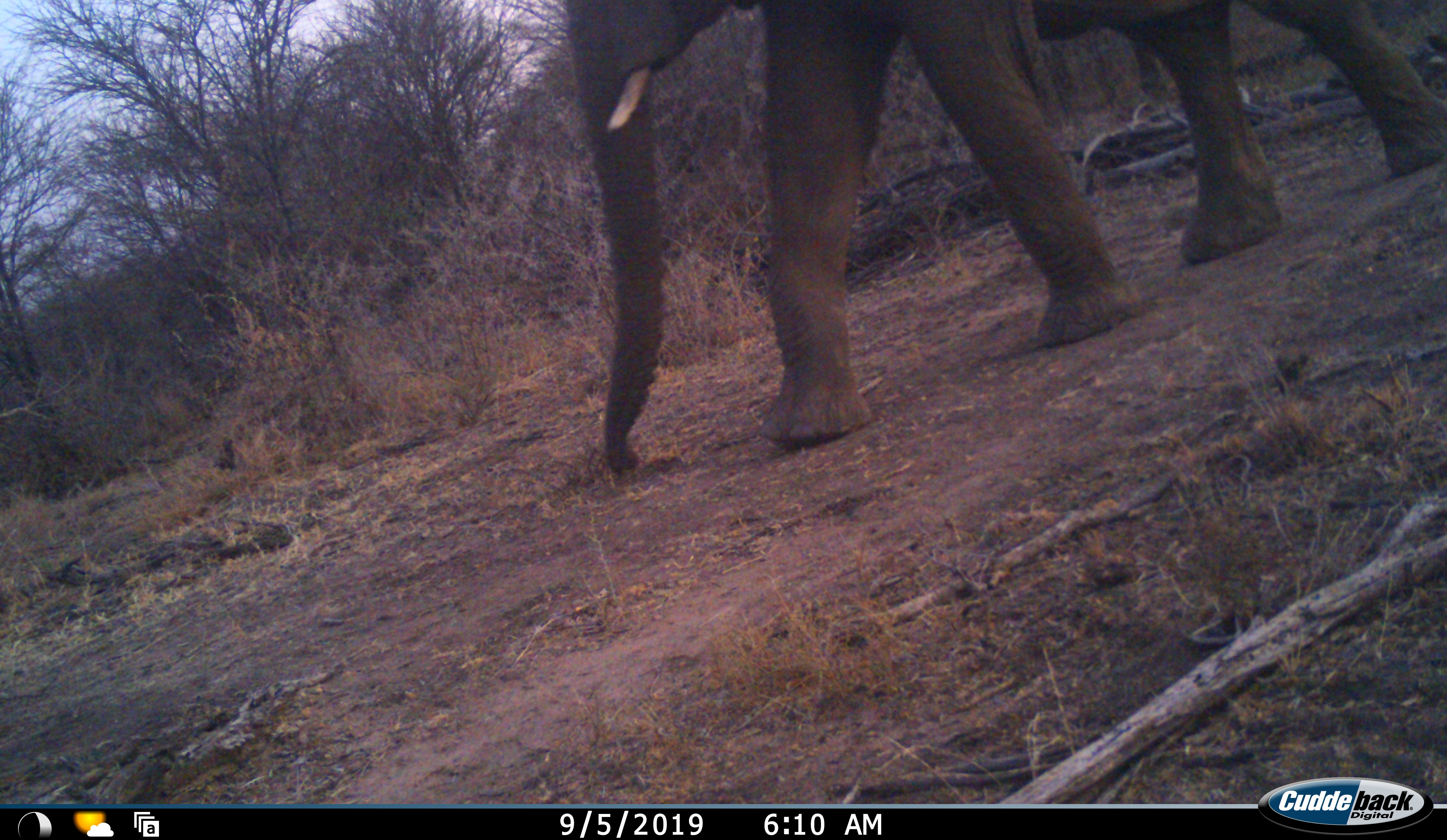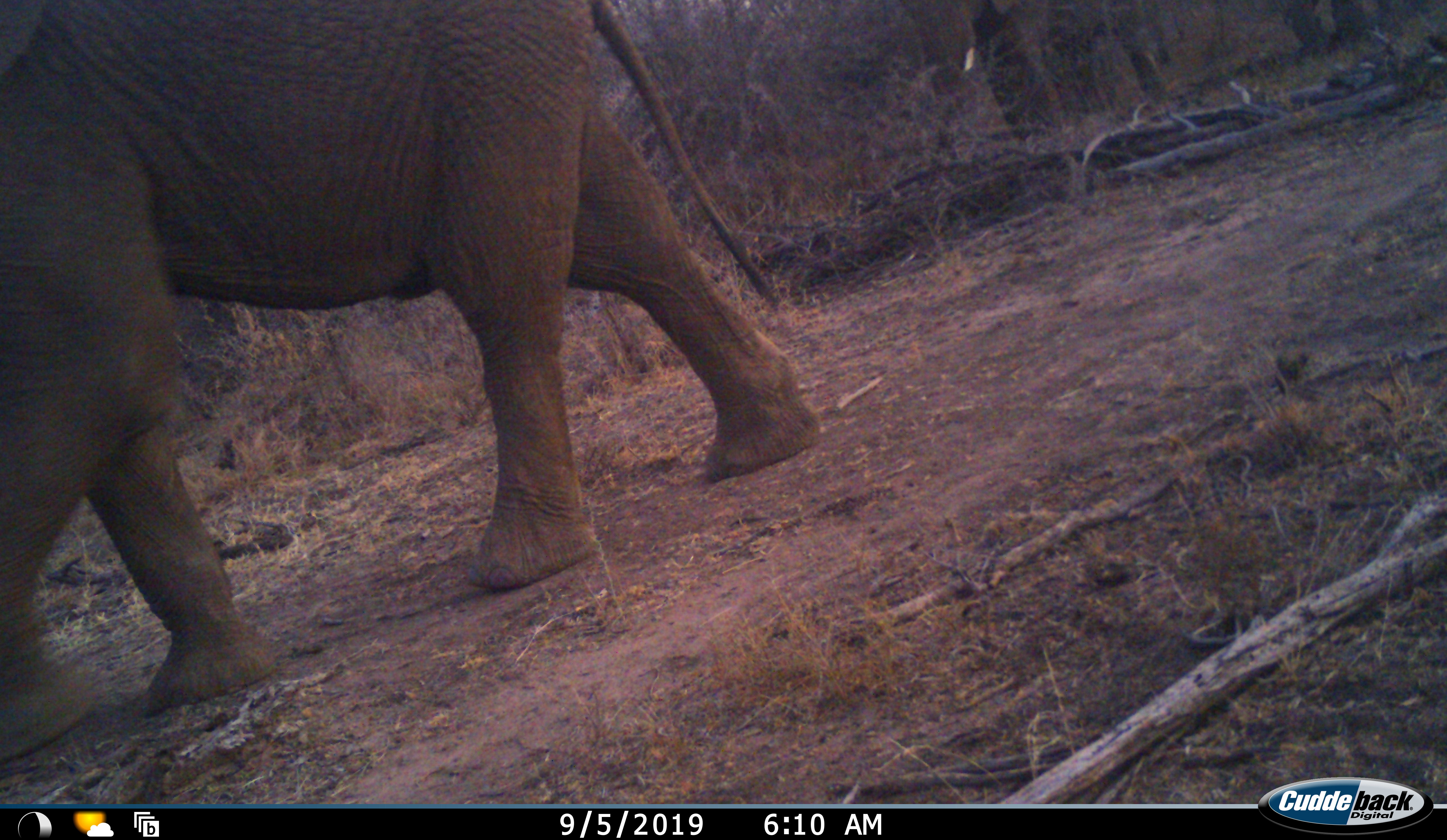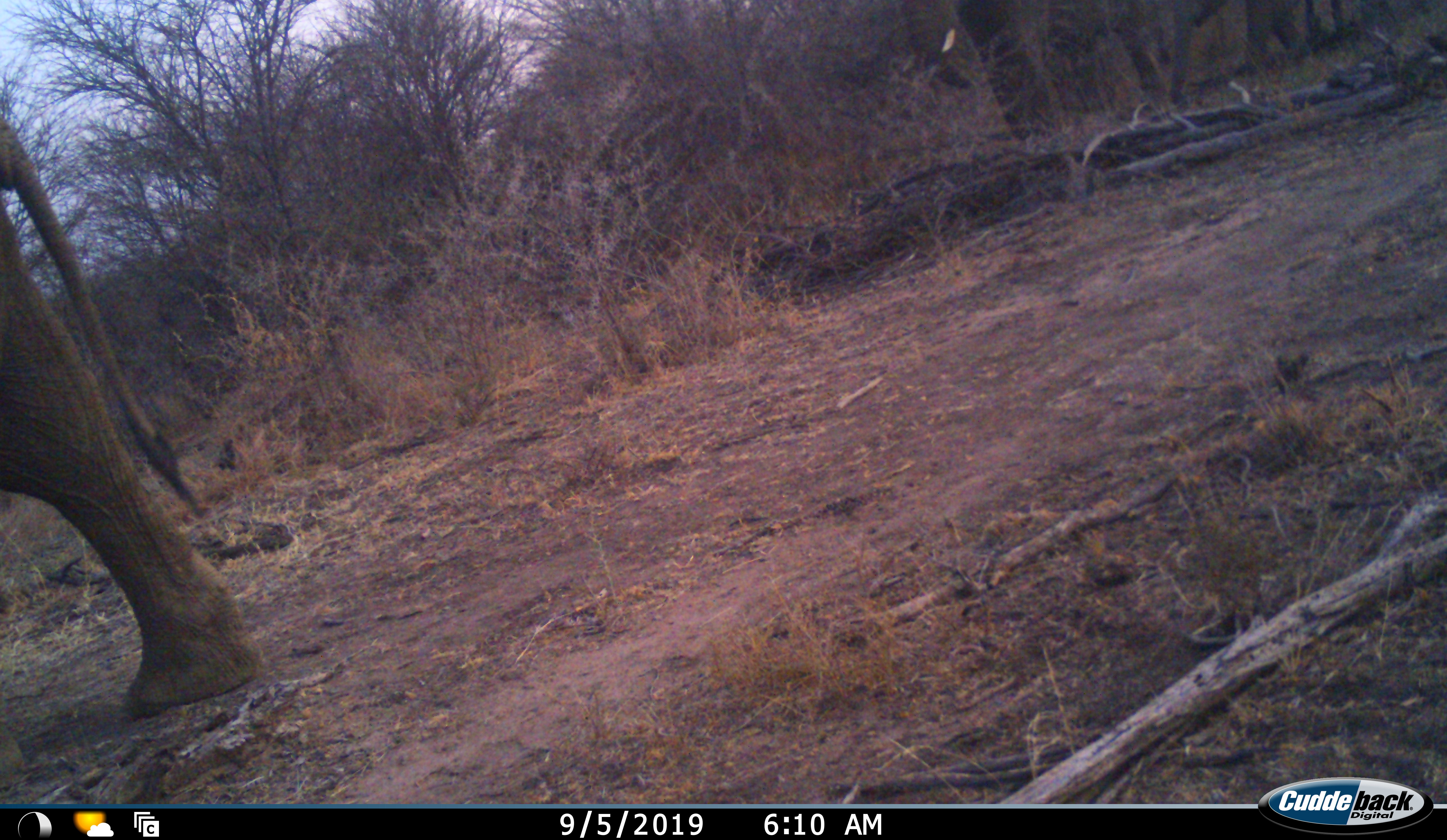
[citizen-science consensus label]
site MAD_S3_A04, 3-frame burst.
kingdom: Animalia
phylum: Chordata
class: Mammalia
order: Proboscidea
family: Elephantidae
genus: Loxodonta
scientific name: Loxodonta africana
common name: african bush elephant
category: elephant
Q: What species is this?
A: Elephant (african bush elephant) (Loxodonta africana).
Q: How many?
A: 3.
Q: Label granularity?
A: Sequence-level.